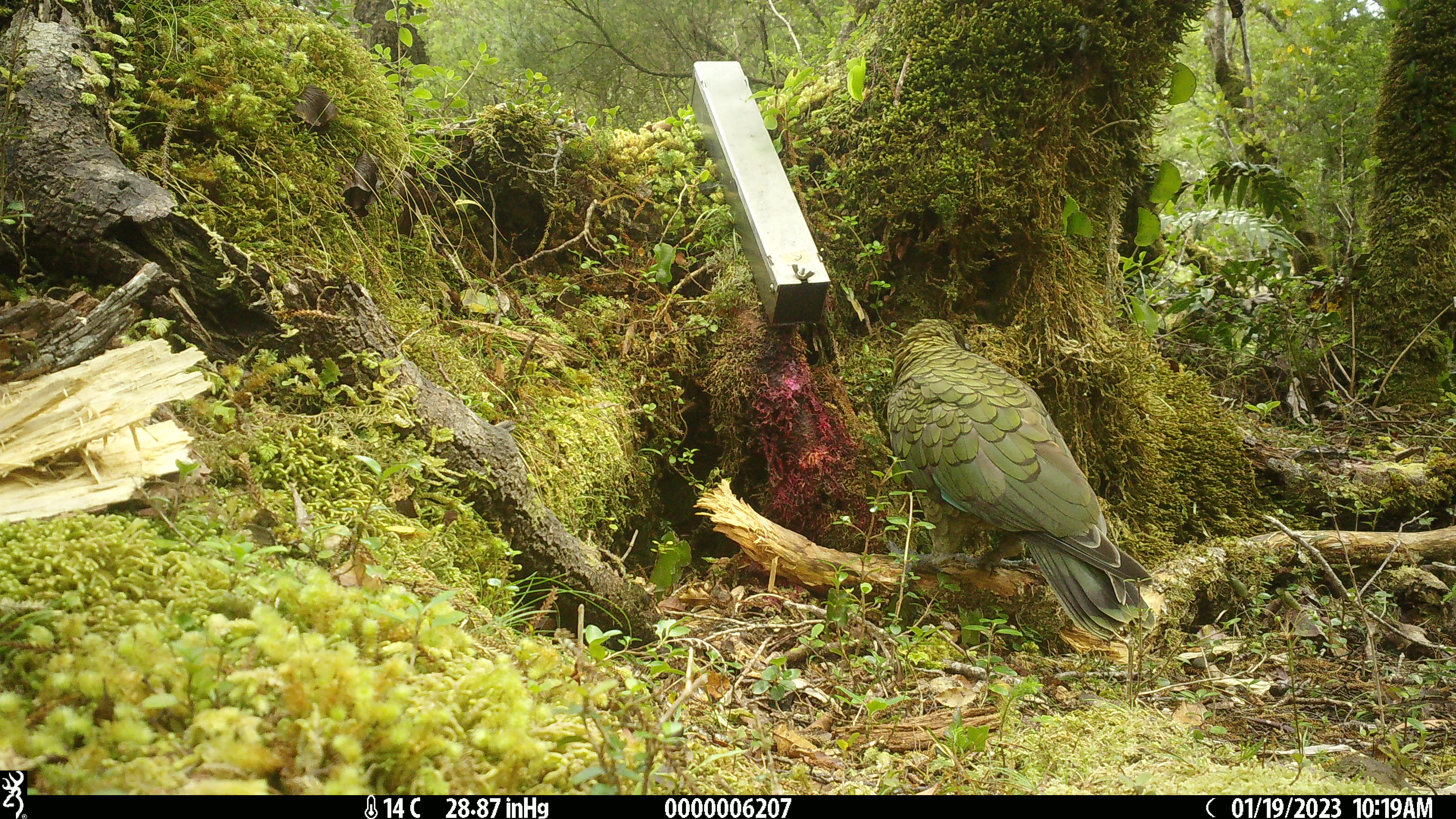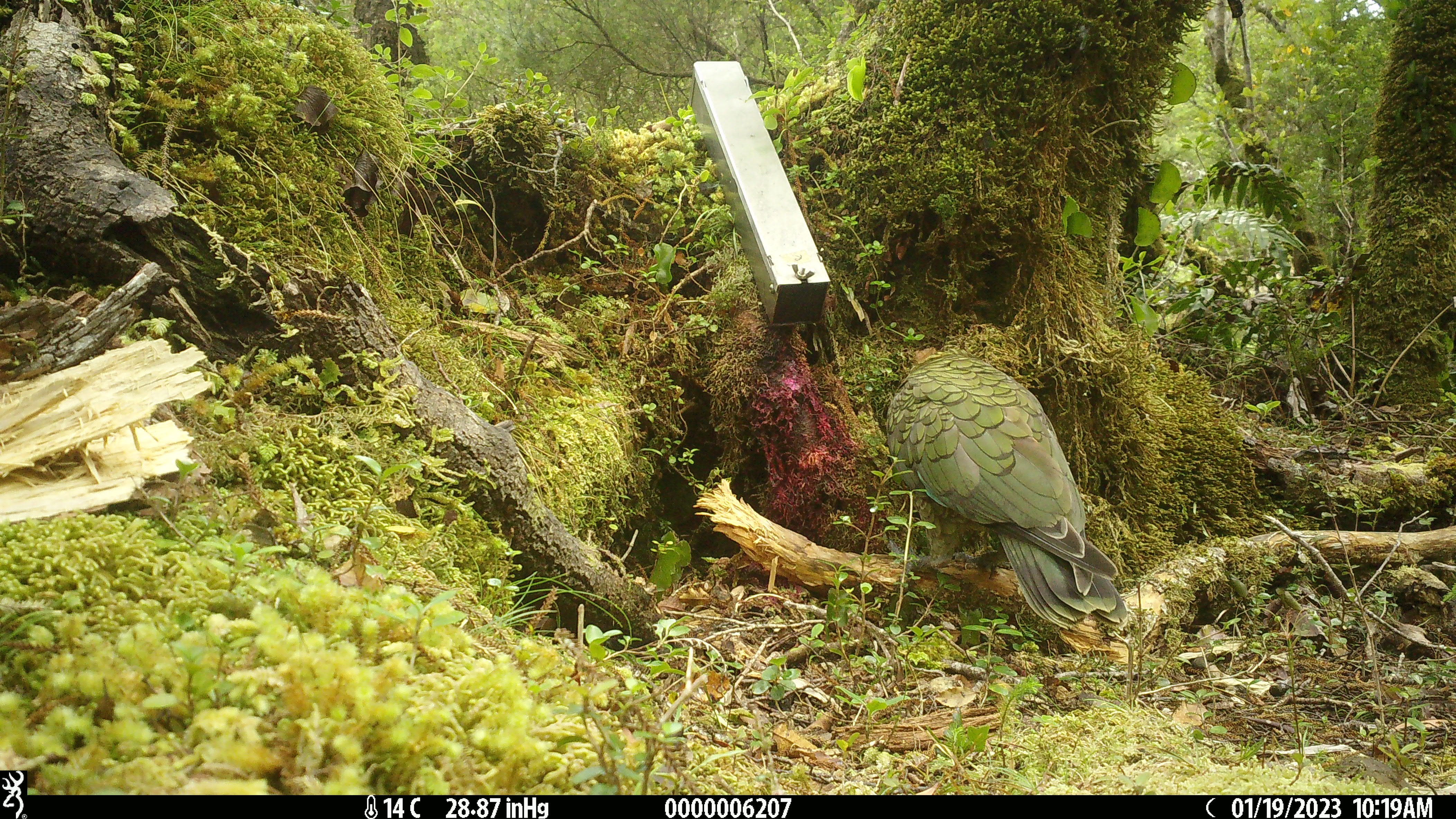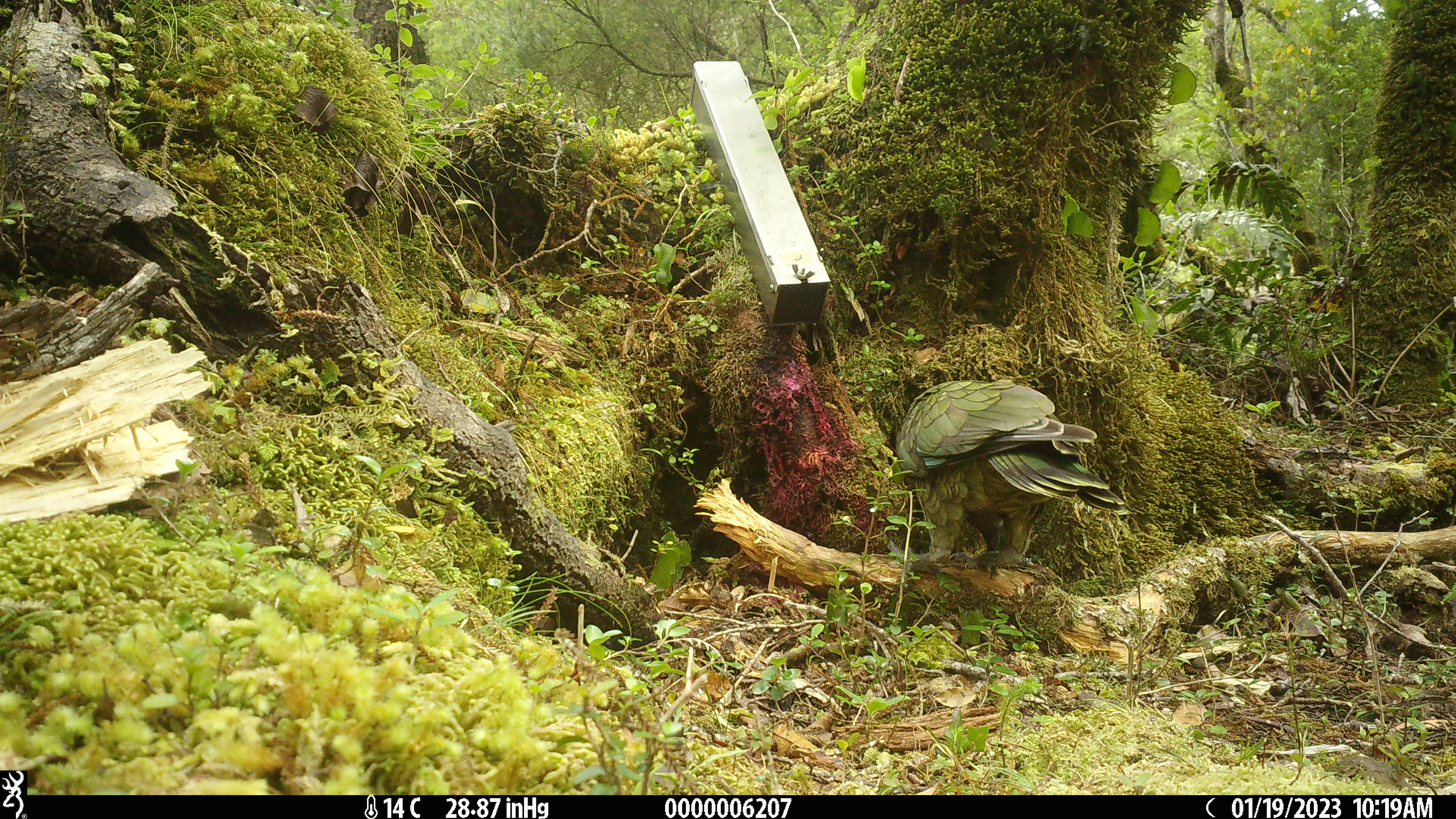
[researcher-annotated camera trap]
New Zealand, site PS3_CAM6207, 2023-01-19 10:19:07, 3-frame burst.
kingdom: Animalia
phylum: Chordata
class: Aves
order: Psittaciformes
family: Strigopidae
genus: Nestor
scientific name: Nestor notabilis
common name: kea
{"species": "kea (Nestor notabilis)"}